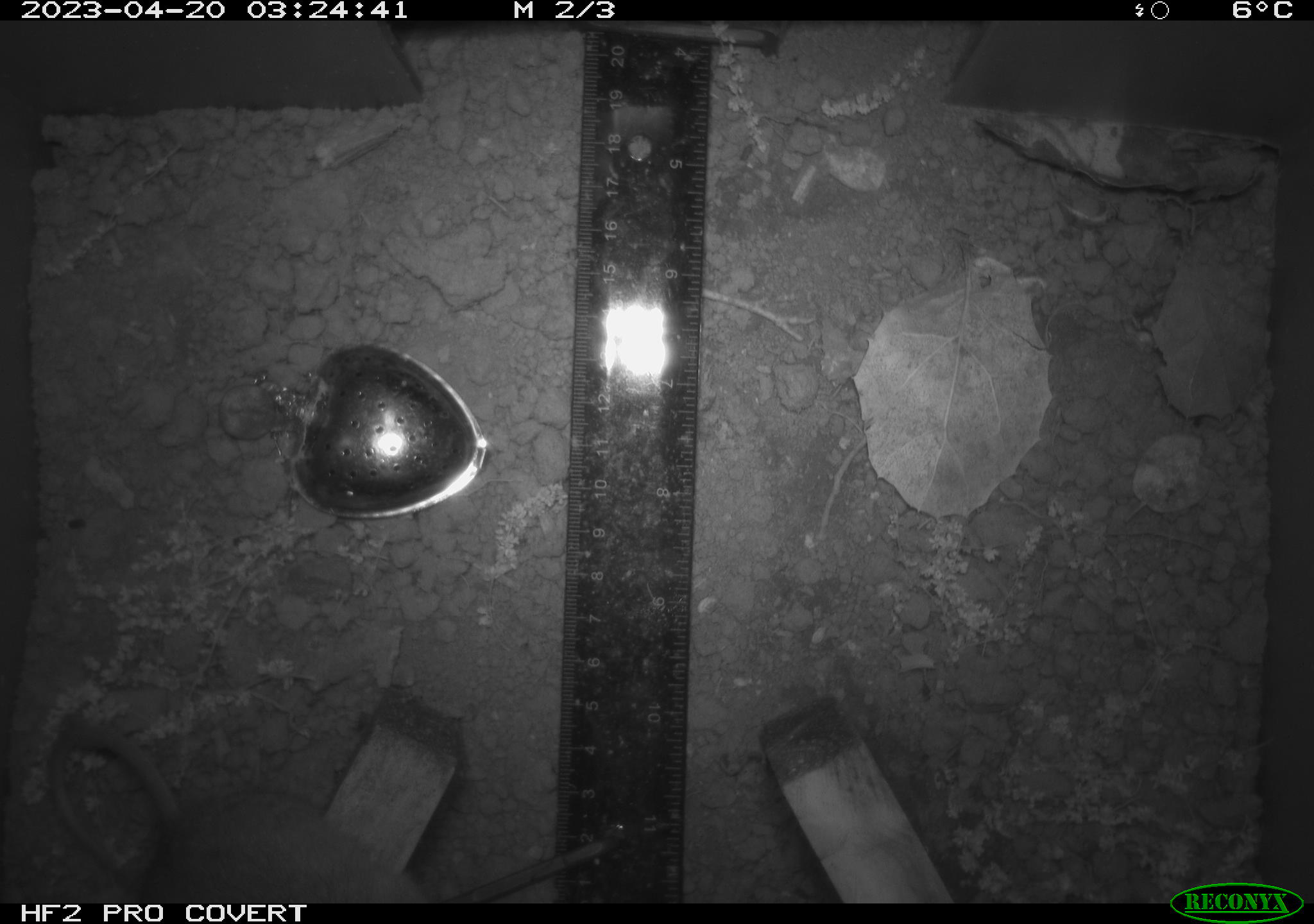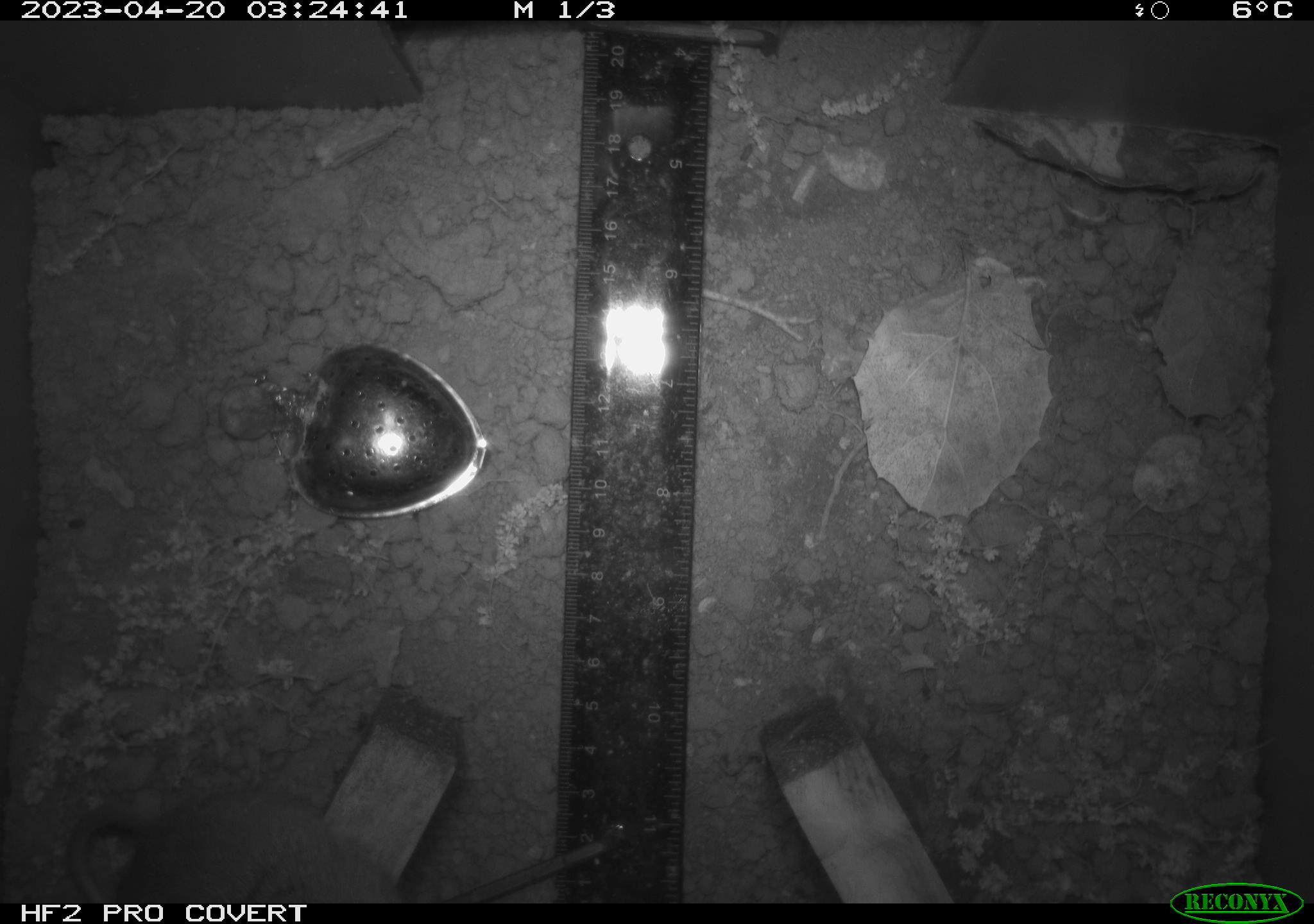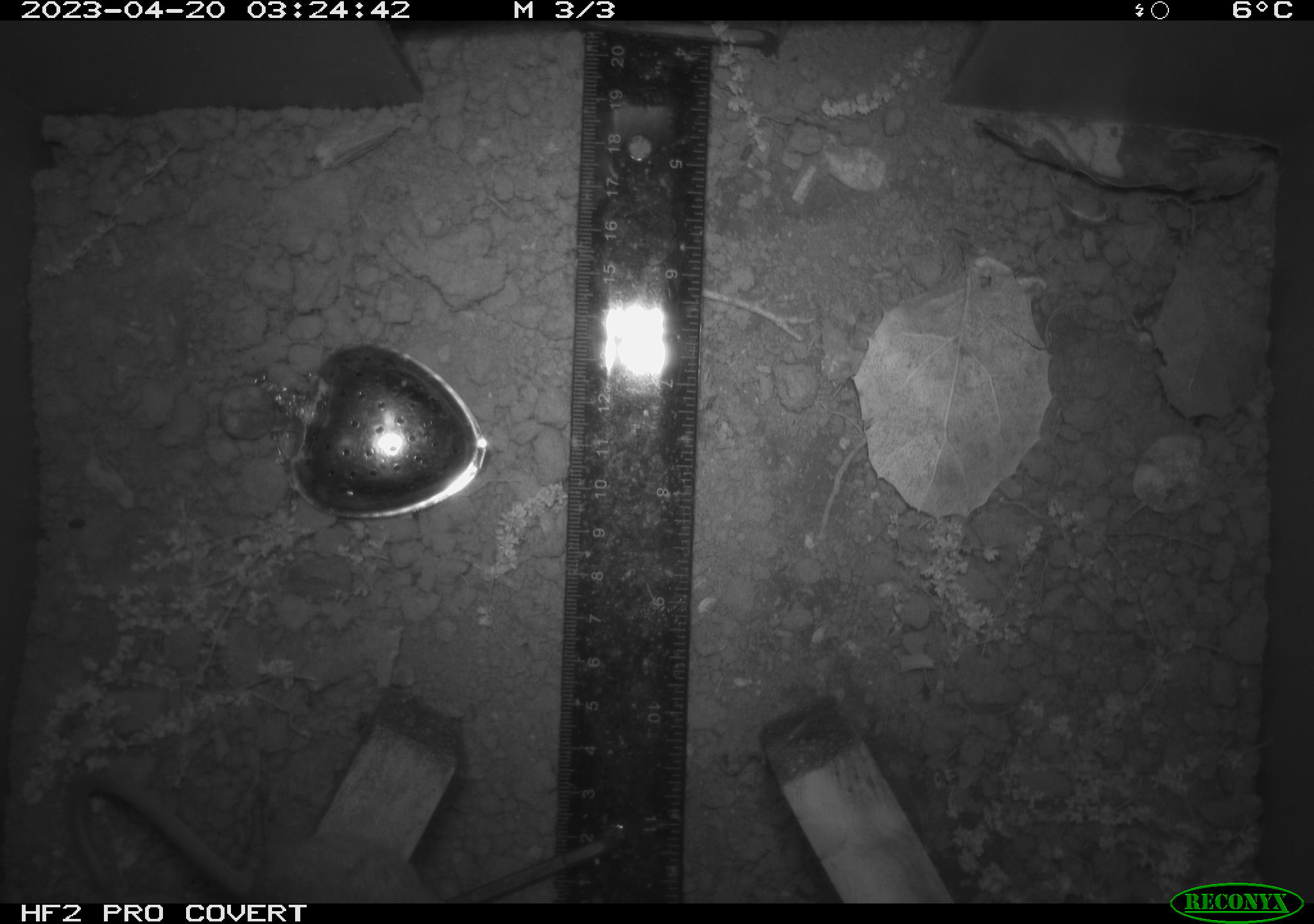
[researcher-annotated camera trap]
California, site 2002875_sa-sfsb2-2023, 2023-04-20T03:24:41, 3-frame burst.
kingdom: Animalia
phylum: Chordata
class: Mammalia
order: Rodentia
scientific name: Rodentia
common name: mouse species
Mouse species (Rodentia).